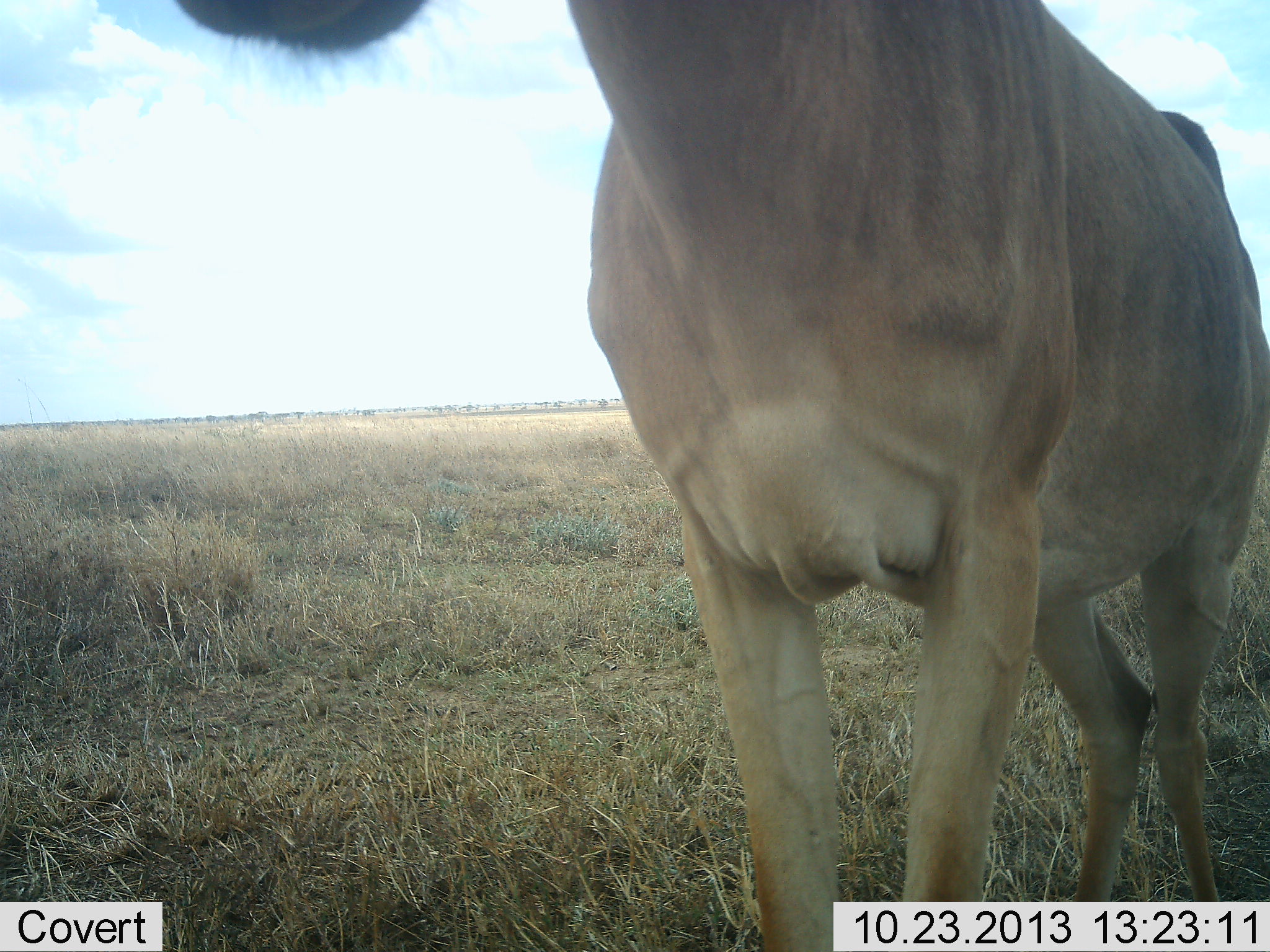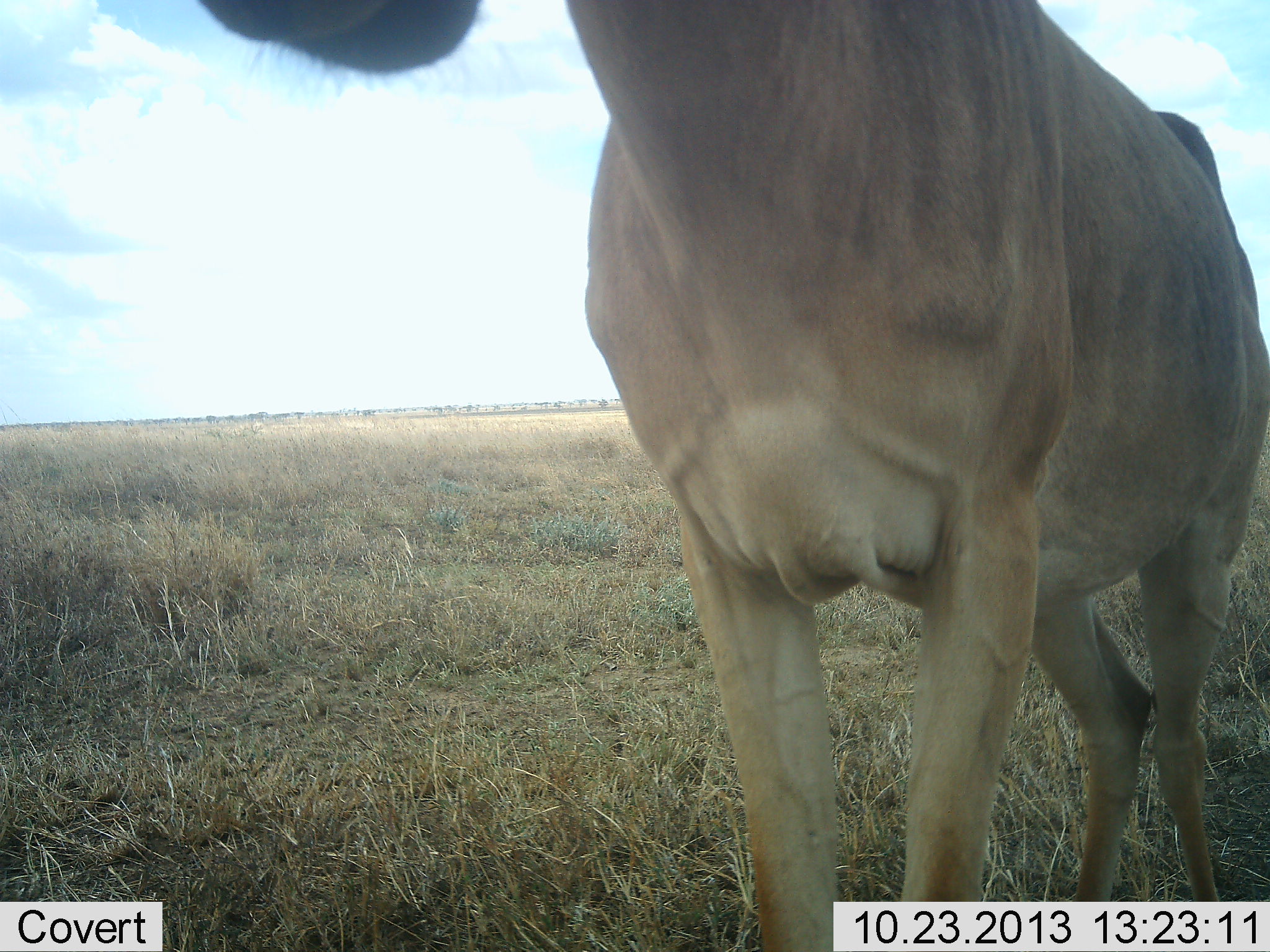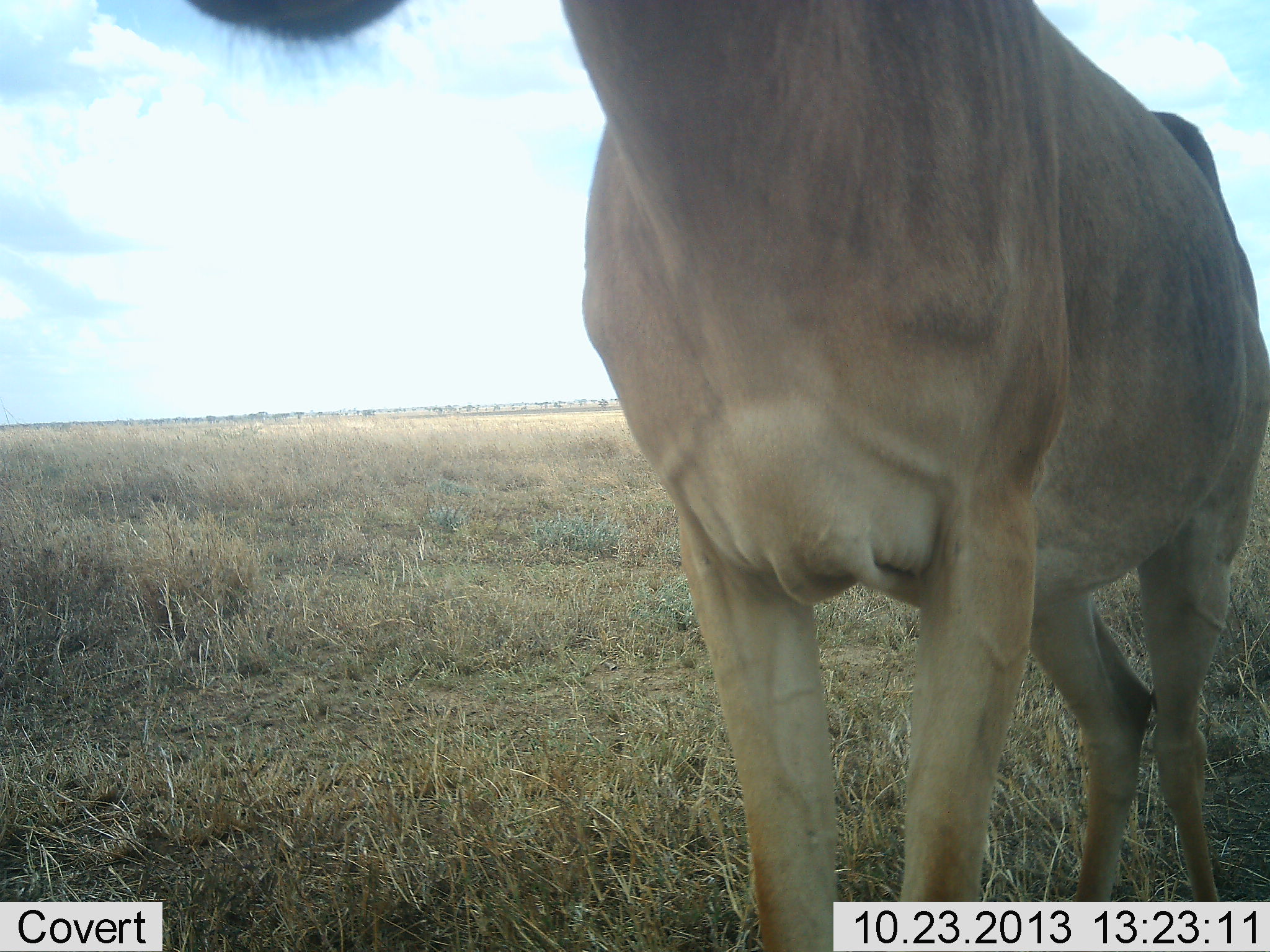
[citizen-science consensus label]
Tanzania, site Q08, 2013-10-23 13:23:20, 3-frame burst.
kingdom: Animalia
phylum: Chordata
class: Mammalia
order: Artiodactyla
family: Bovidae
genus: Alcelaphus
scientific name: Alcelaphus buselaphus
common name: hartebeest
Hartebeest (Alcelaphus buselaphus), count 1. Behavior (volunteer vote fractions): standing 91%, resting 0%, moving 0%, interacting 0%. Young present (vote fraction): 0%. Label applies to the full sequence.